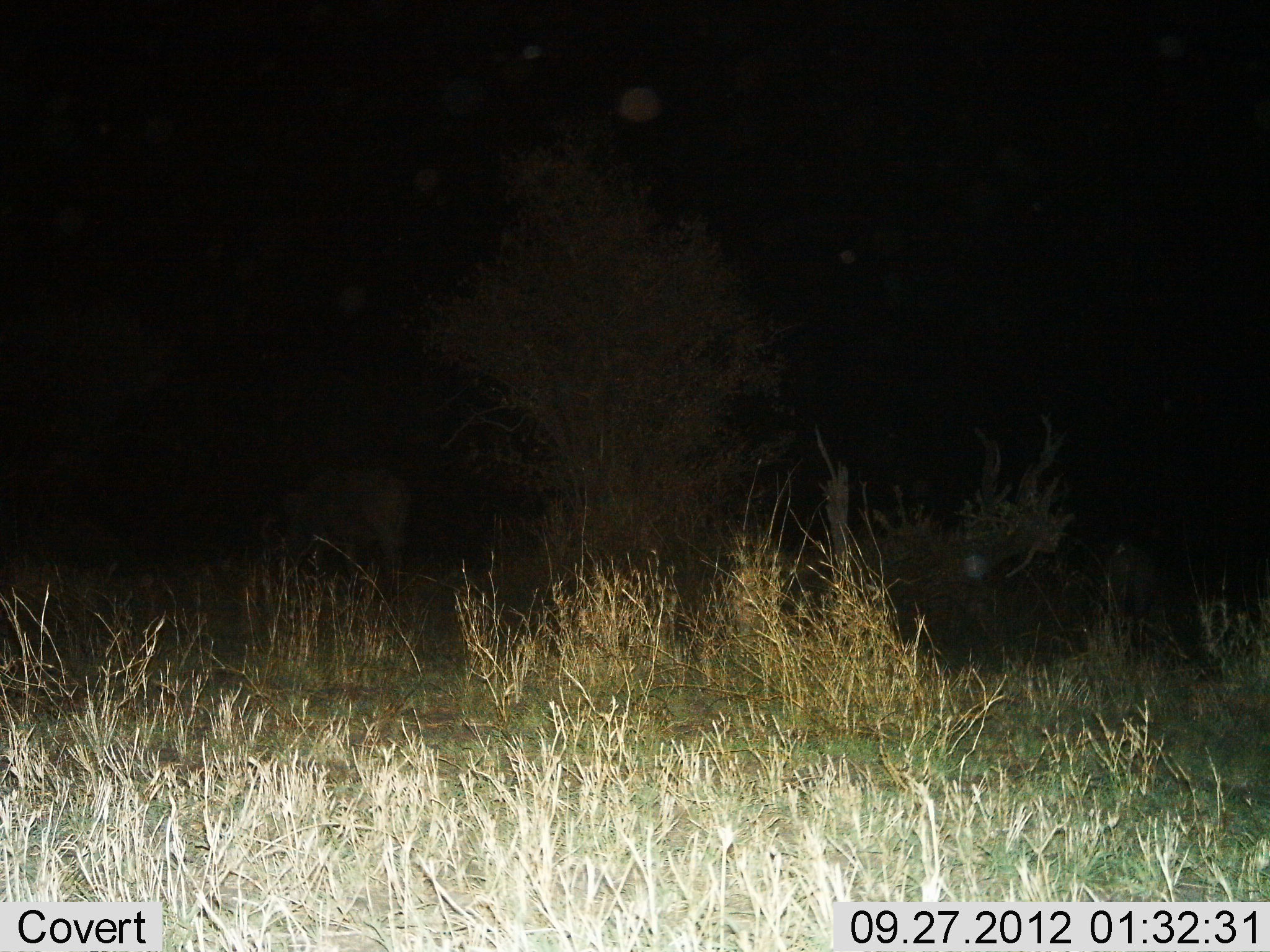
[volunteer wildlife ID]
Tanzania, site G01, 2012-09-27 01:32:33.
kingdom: Animalia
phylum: Chordata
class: Mammalia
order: Proboscidea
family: Elephantidae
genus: Loxodonta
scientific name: Loxodonta africana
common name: african bush elephant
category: elephant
Elephant (african bush elephant) (Loxodonta africana), count 1. Behavior (volunteer vote fractions): standing 100%, resting 0%, moving 0%, interacting 0%. Young present (vote fraction): 0%. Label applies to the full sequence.